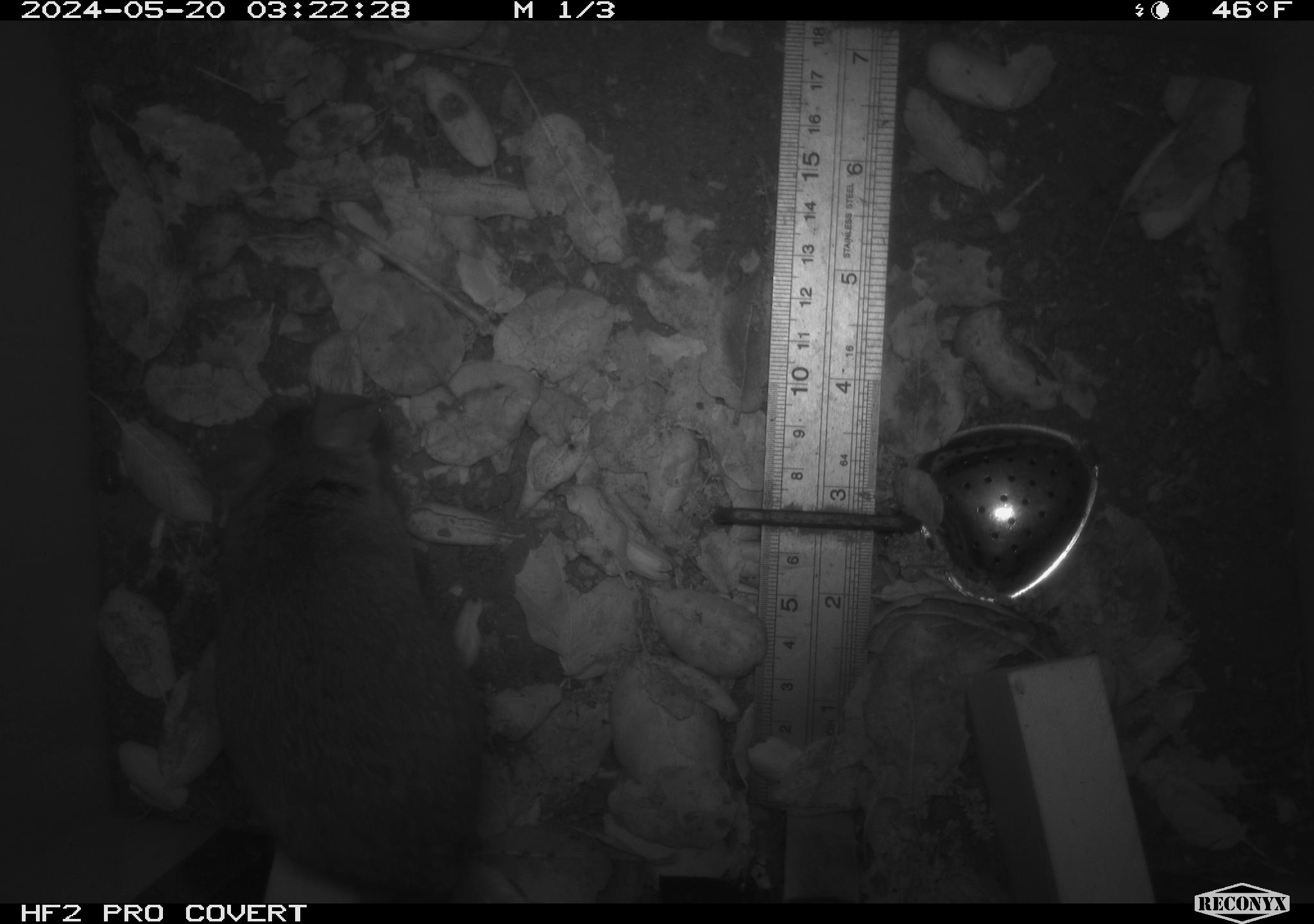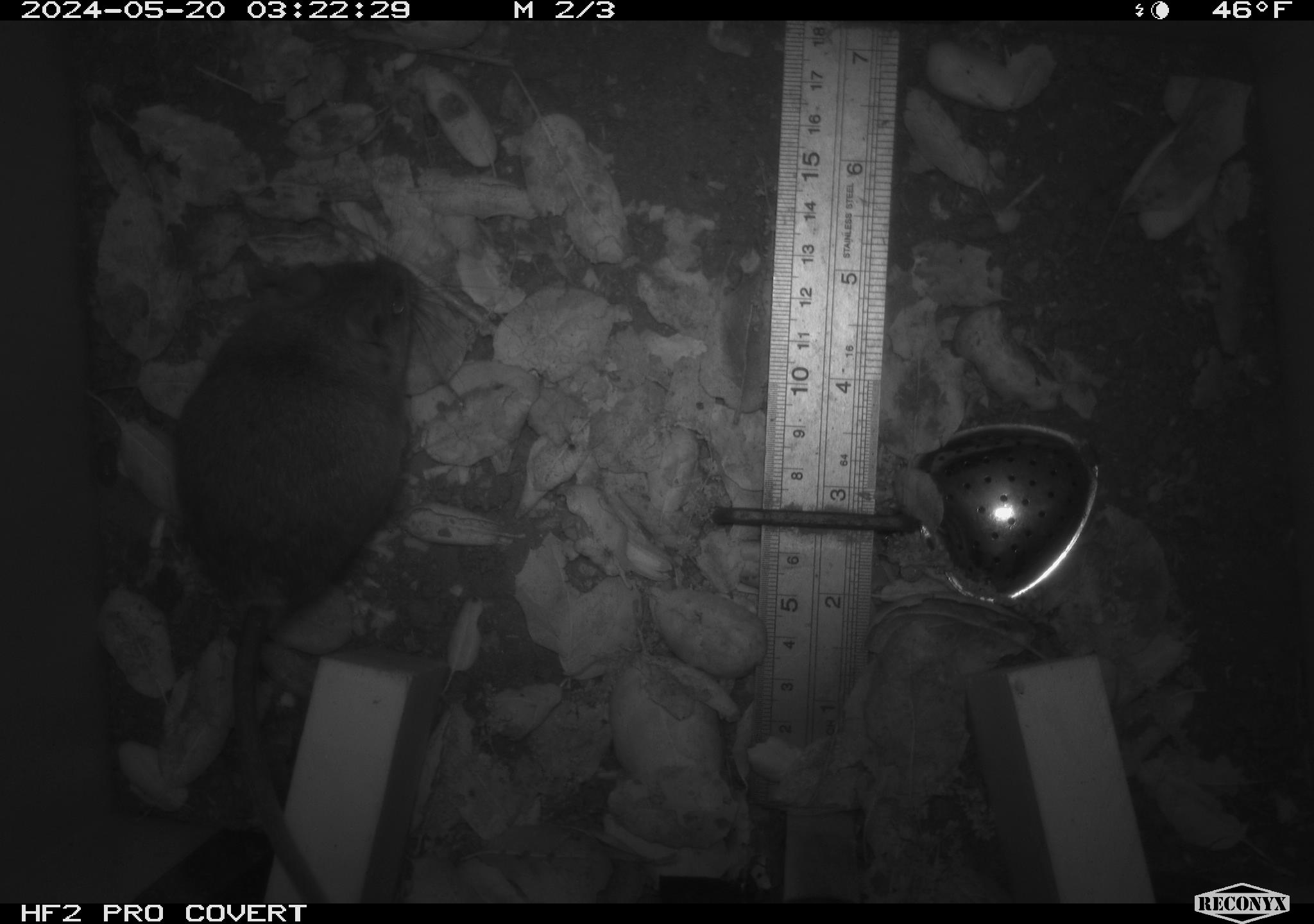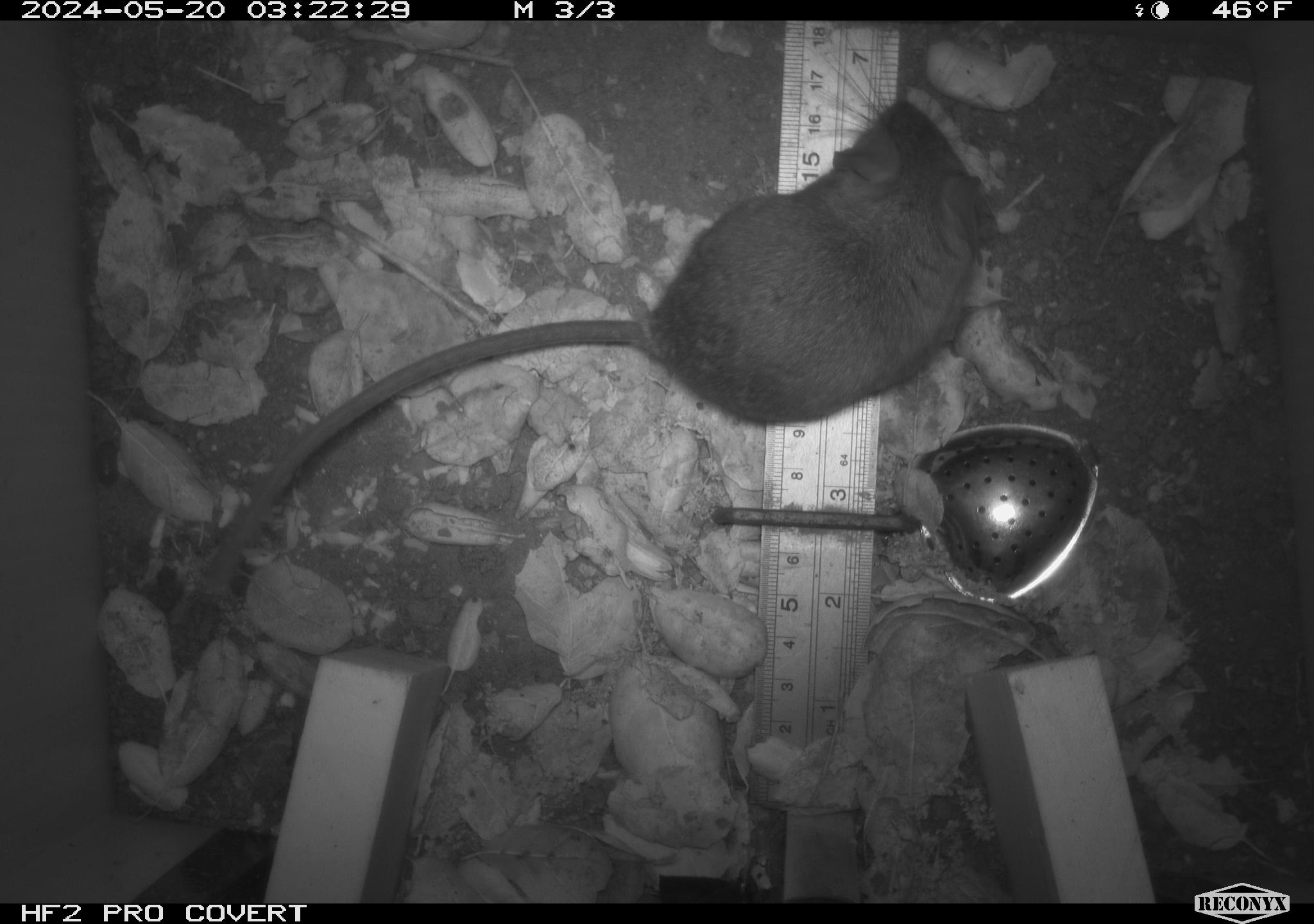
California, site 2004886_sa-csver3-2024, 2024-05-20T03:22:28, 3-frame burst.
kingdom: Animalia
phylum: Chordata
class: Mammalia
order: Rodentia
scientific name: Rodentia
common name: rodent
Rodent (Rodentia).